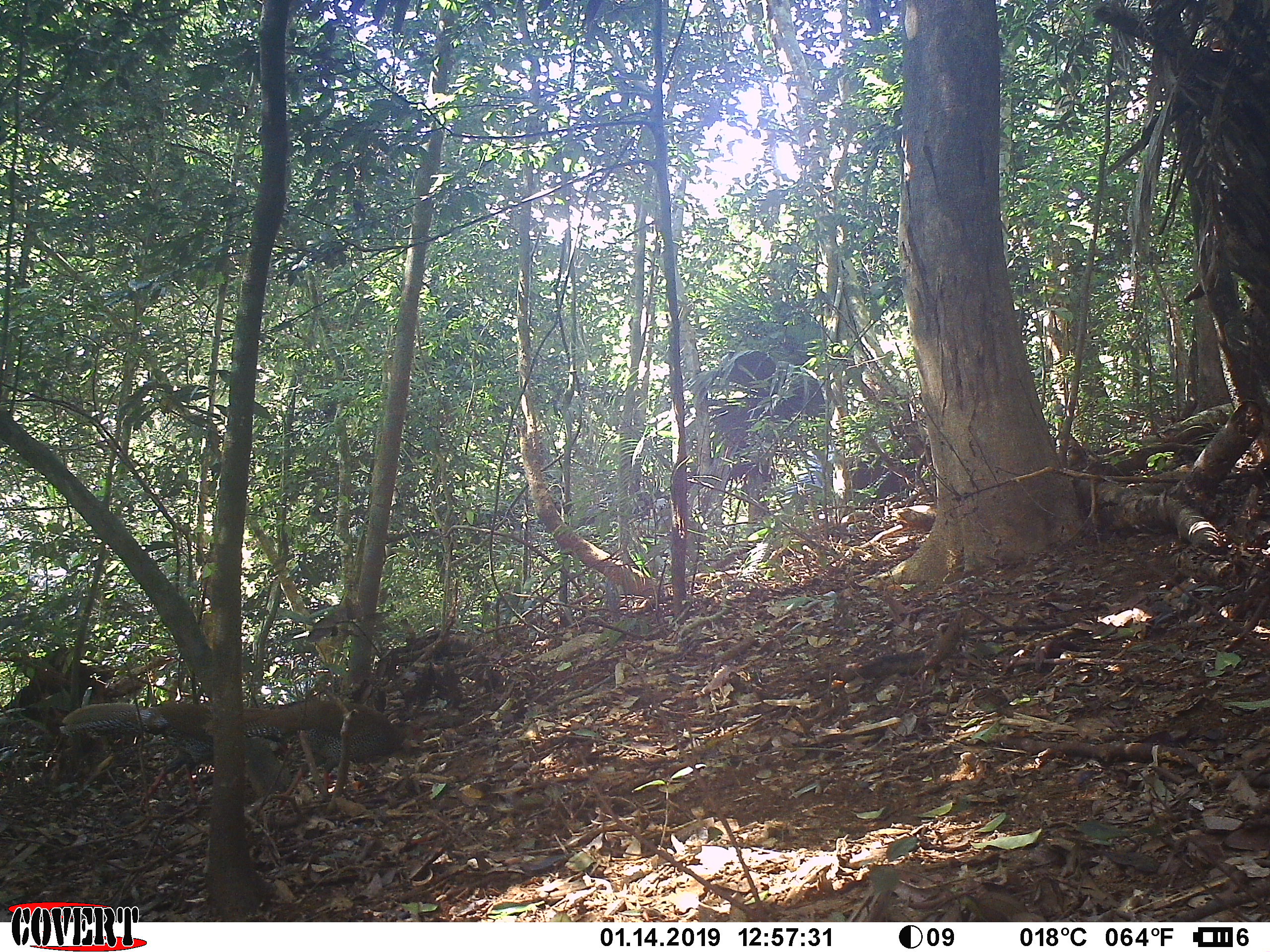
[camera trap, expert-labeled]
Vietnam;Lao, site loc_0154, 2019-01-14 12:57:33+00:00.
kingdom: Animalia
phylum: Chordata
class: Aves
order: Galliformes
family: Phasianidae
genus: Lophura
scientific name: Lophura nycthemera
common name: silver pheasant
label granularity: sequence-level